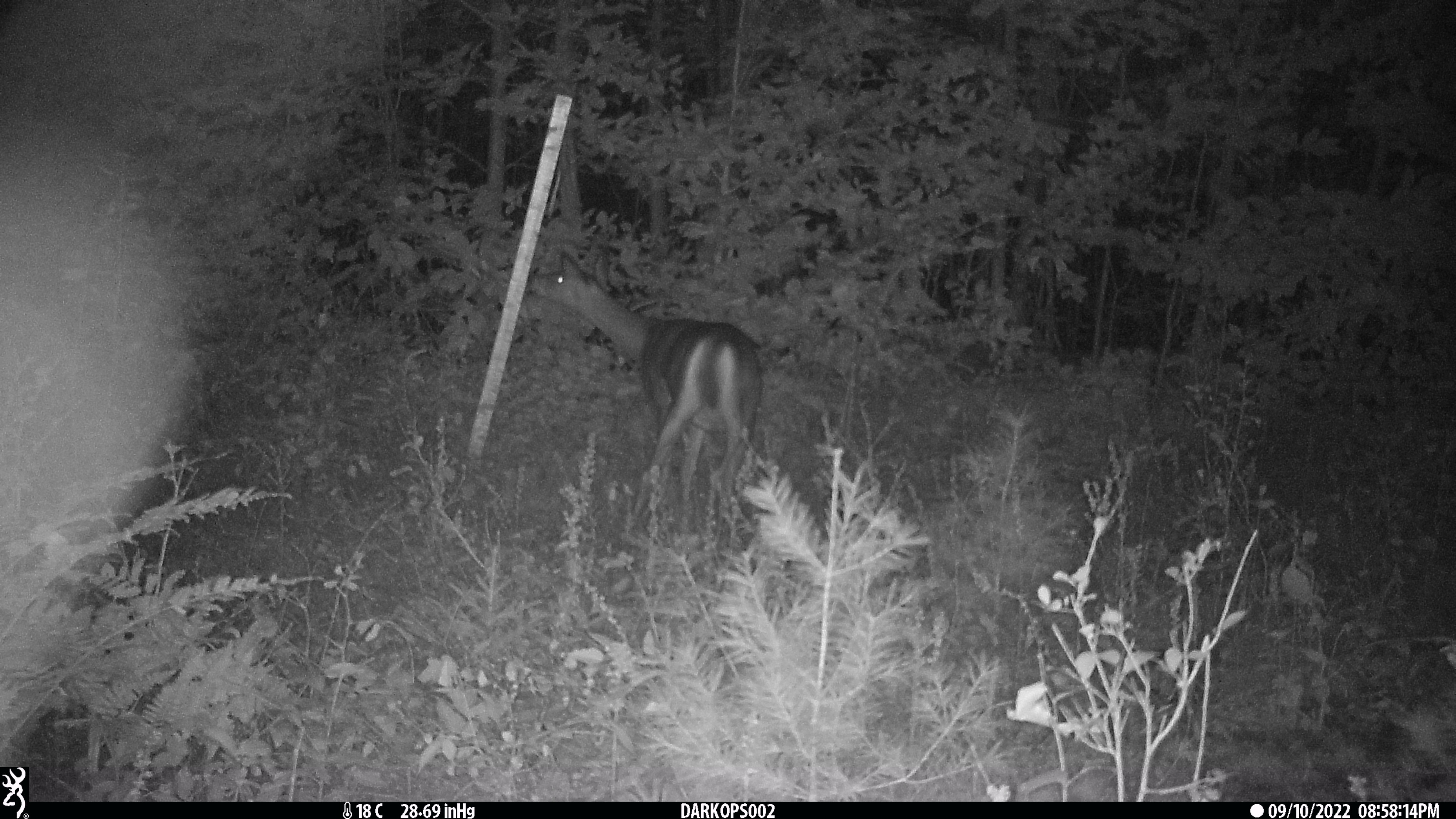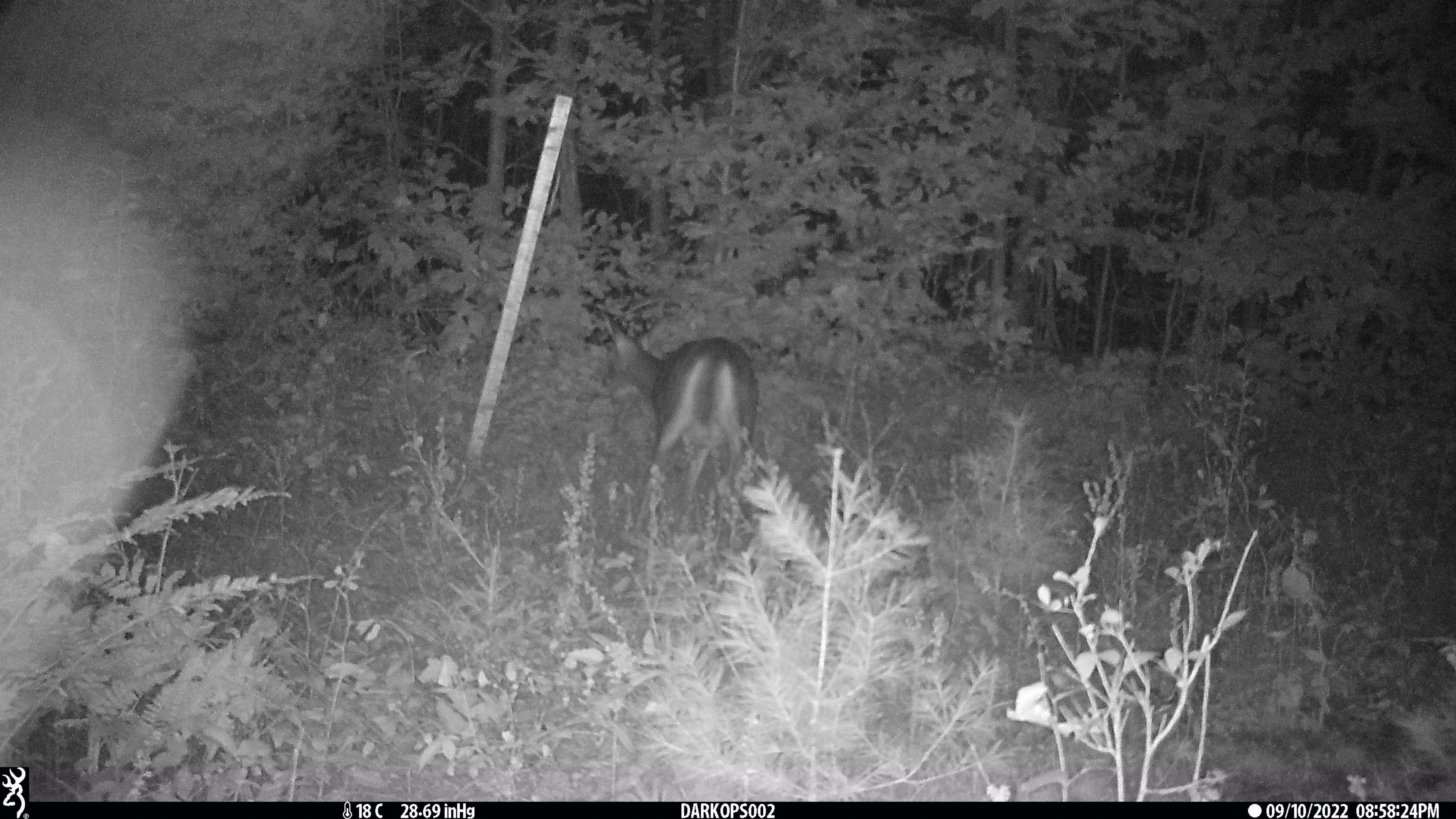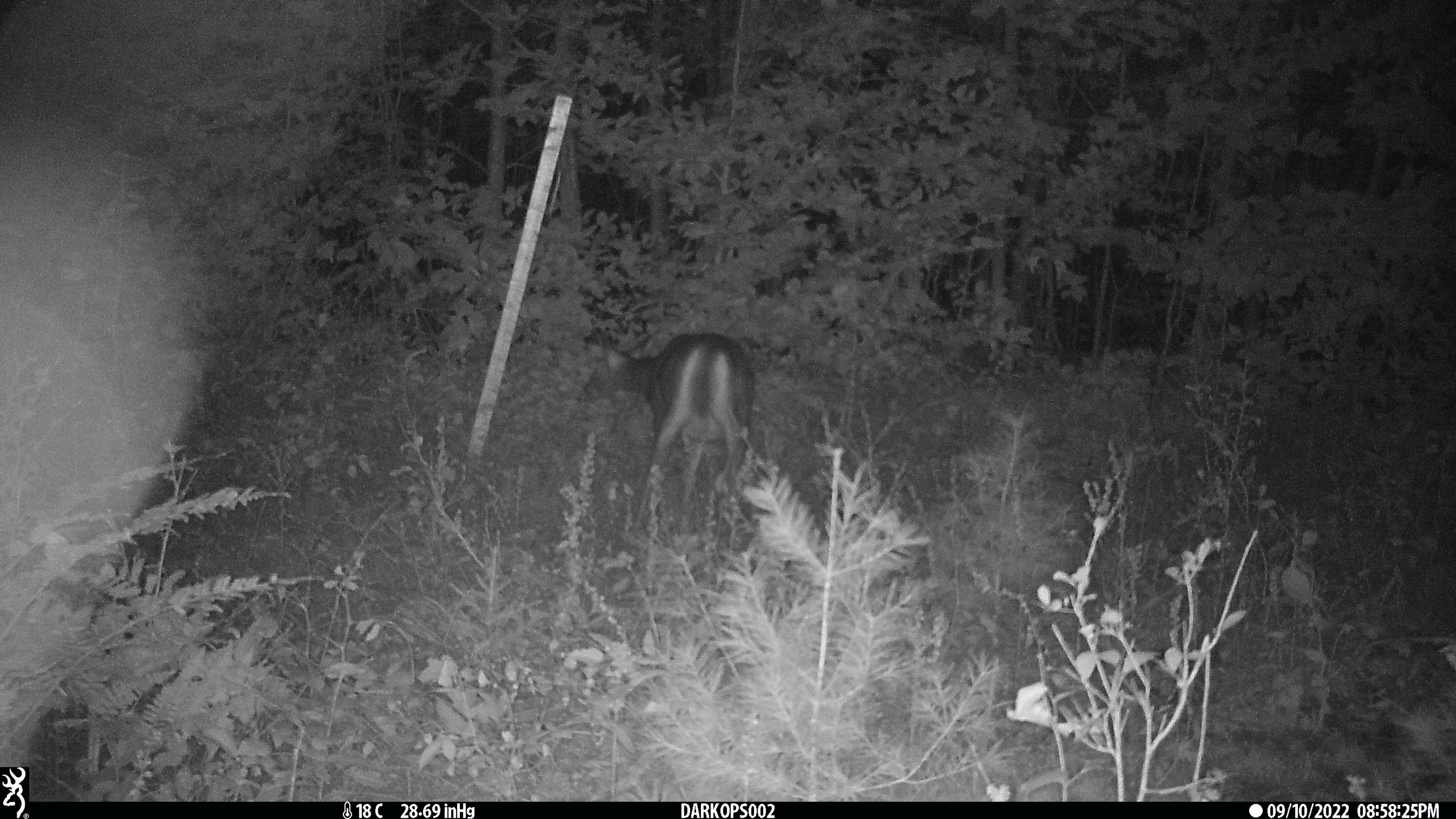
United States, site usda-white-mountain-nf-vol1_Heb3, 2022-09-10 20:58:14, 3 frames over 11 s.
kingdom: Animalia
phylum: Chordata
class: Mammalia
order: Artiodactyla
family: Cervidae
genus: Odocoileus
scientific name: Odocoileus virginianus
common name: white-tailed deer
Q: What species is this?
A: White-tailed deer (Odocoileus virginianus).